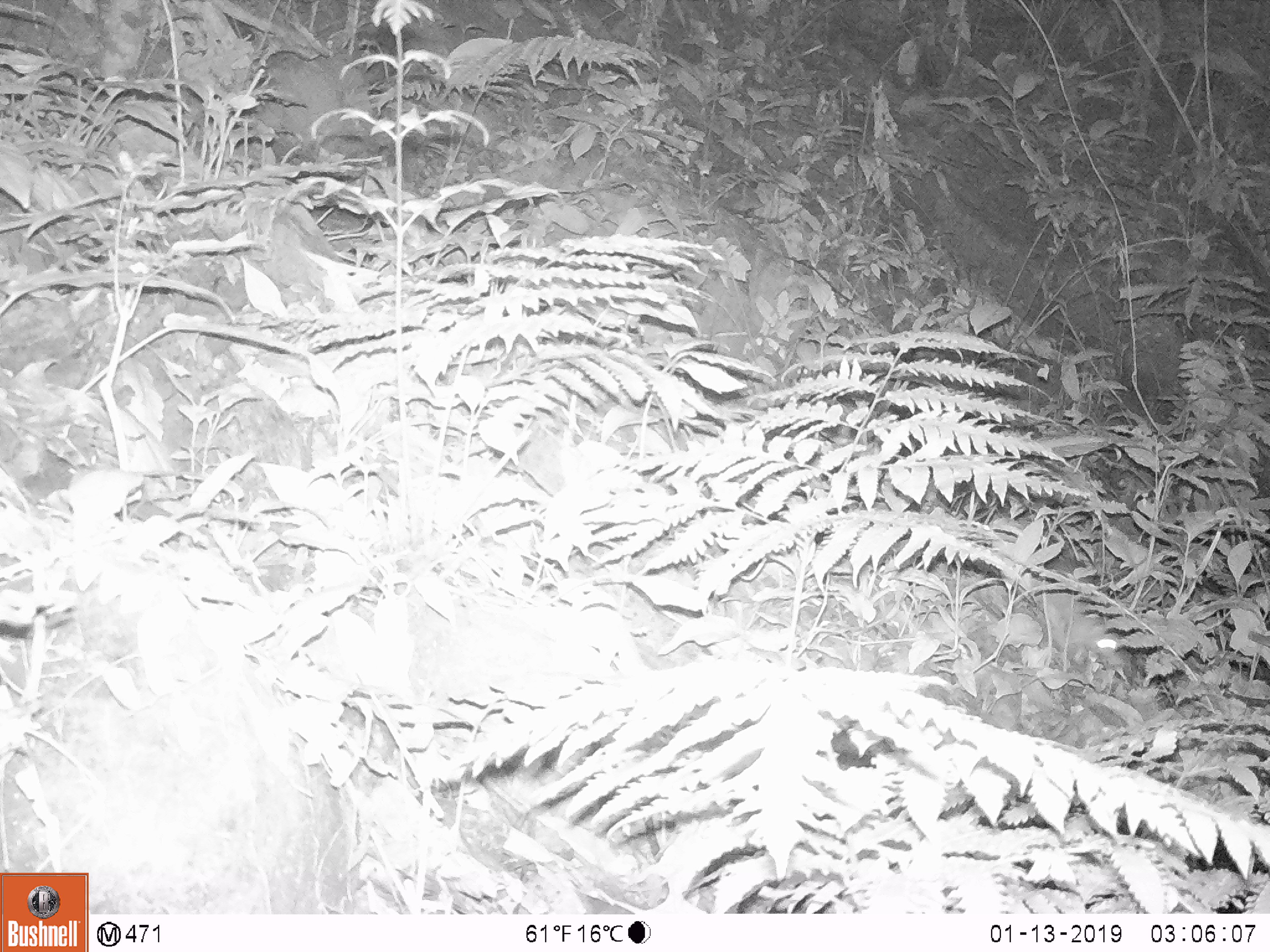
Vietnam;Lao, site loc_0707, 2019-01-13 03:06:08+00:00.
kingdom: Animalia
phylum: Chordata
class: Mammalia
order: Rodentia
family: Muridae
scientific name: Muridae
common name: old-world mice and rats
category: unidentified murid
Unidentified murid (old-world mice and rats) (Muridae). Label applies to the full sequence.